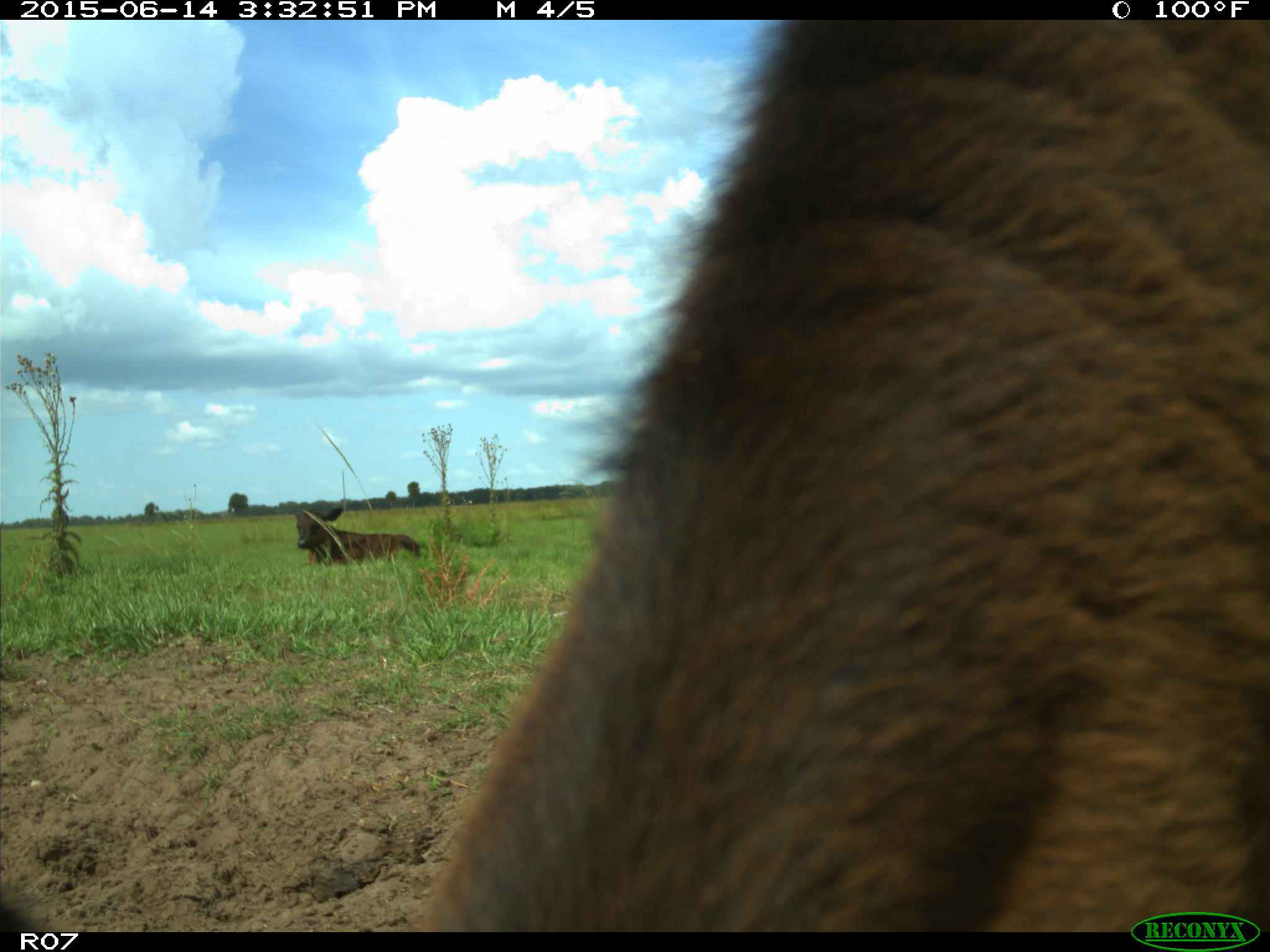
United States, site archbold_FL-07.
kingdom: Animalia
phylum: Chordata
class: Mammalia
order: Artiodactyla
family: Bovidae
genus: Bos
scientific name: Bos taurus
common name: domestic cow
Bos taurus (domestic cow).